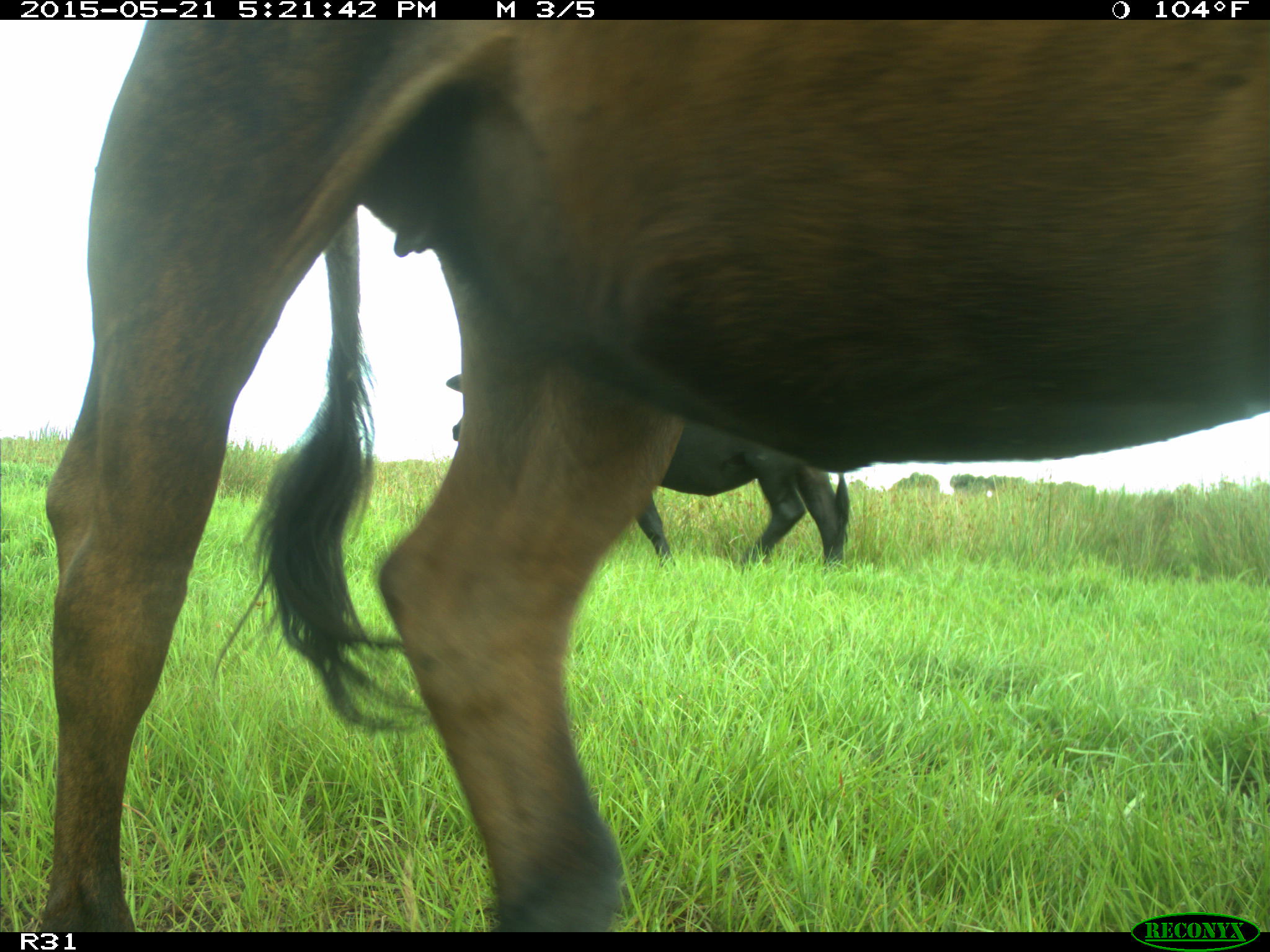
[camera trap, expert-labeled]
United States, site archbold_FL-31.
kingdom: Animalia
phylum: Chordata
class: Mammalia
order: Artiodactyla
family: Bovidae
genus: Bos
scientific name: Bos taurus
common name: domestic cow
Bos taurus (domestic cow).